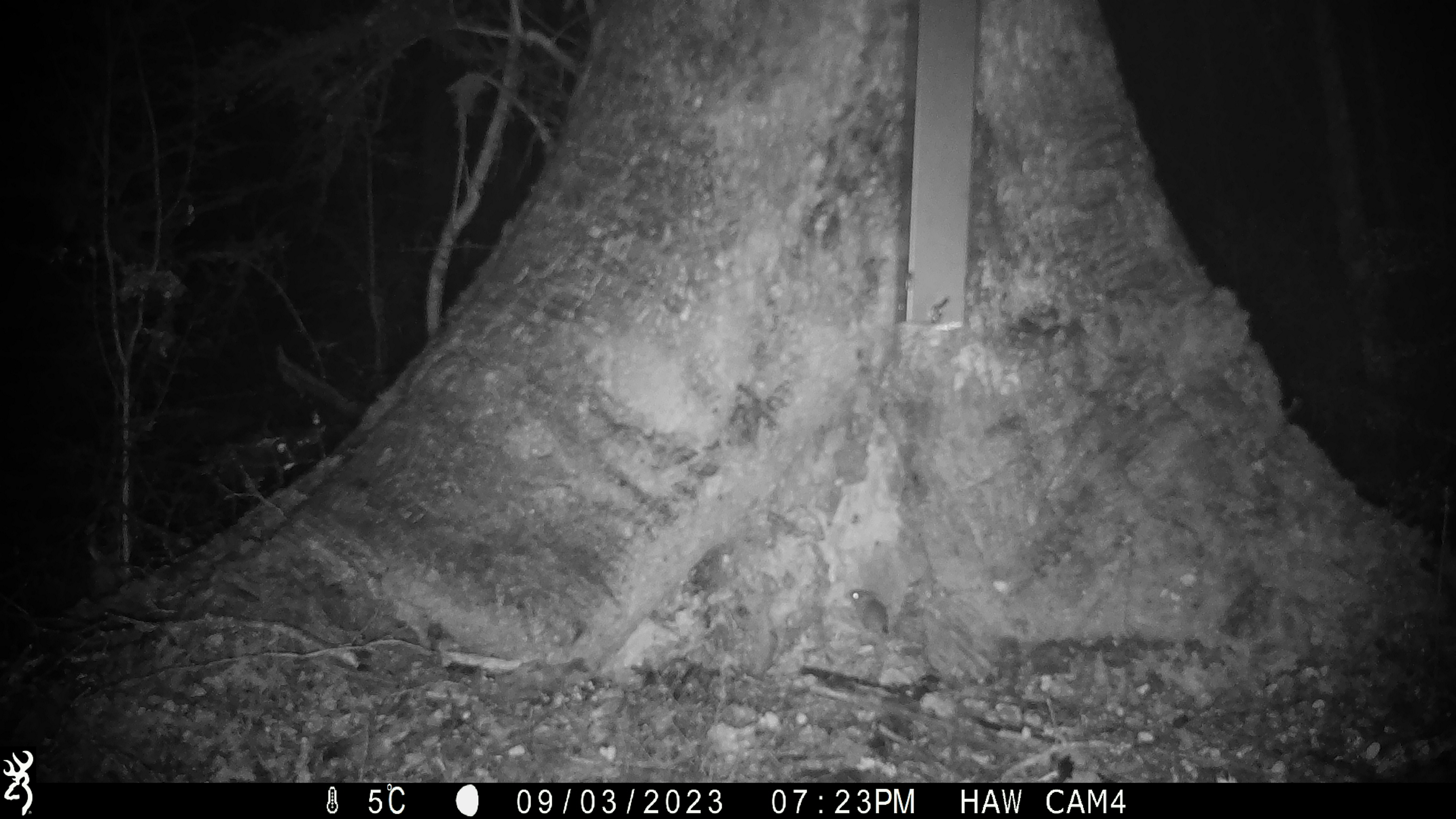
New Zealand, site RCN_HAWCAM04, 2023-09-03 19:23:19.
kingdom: Animalia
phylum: Chordata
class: Mammalia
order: Rodentia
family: Muridae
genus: Mus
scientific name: Mus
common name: mouse